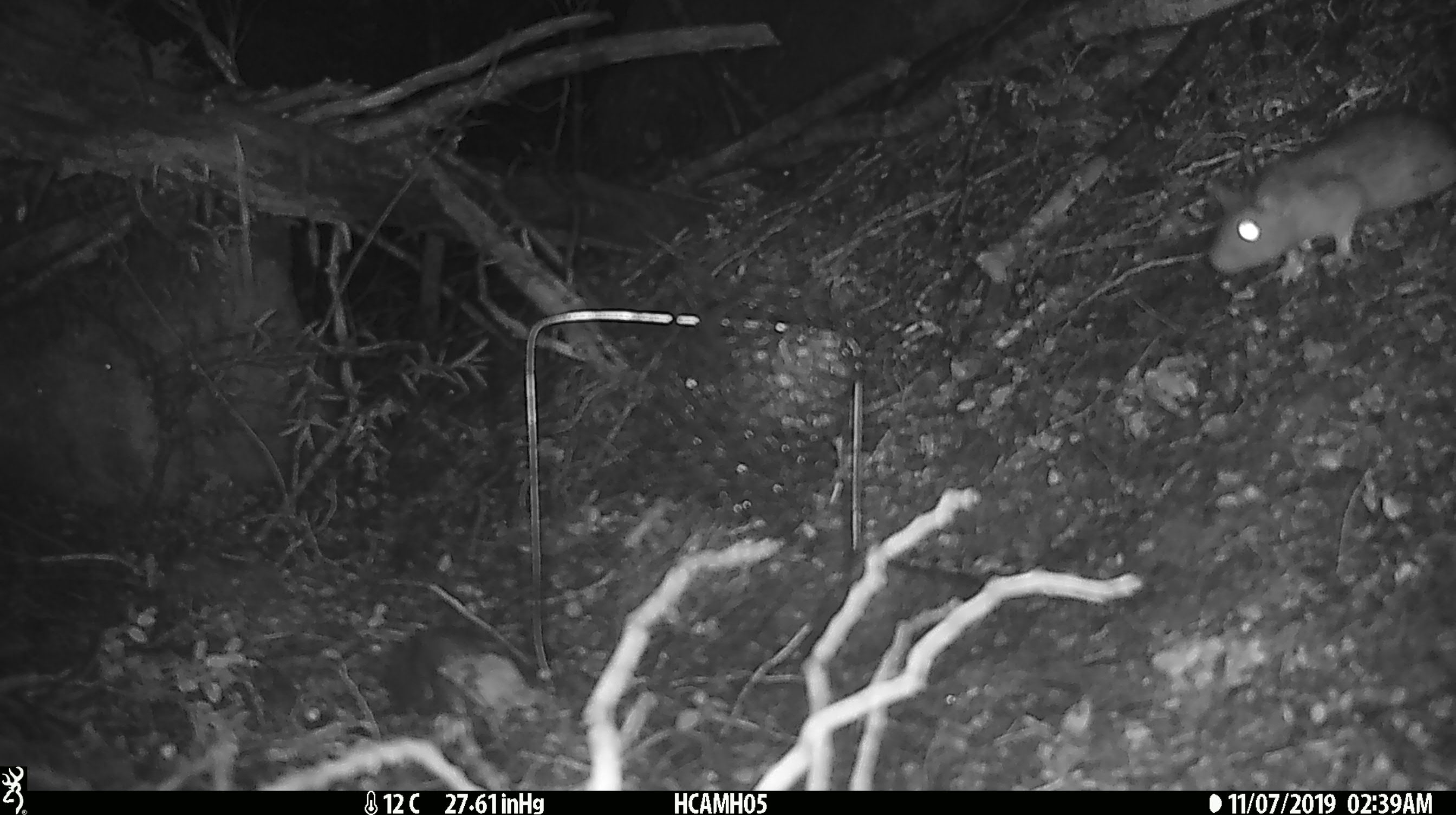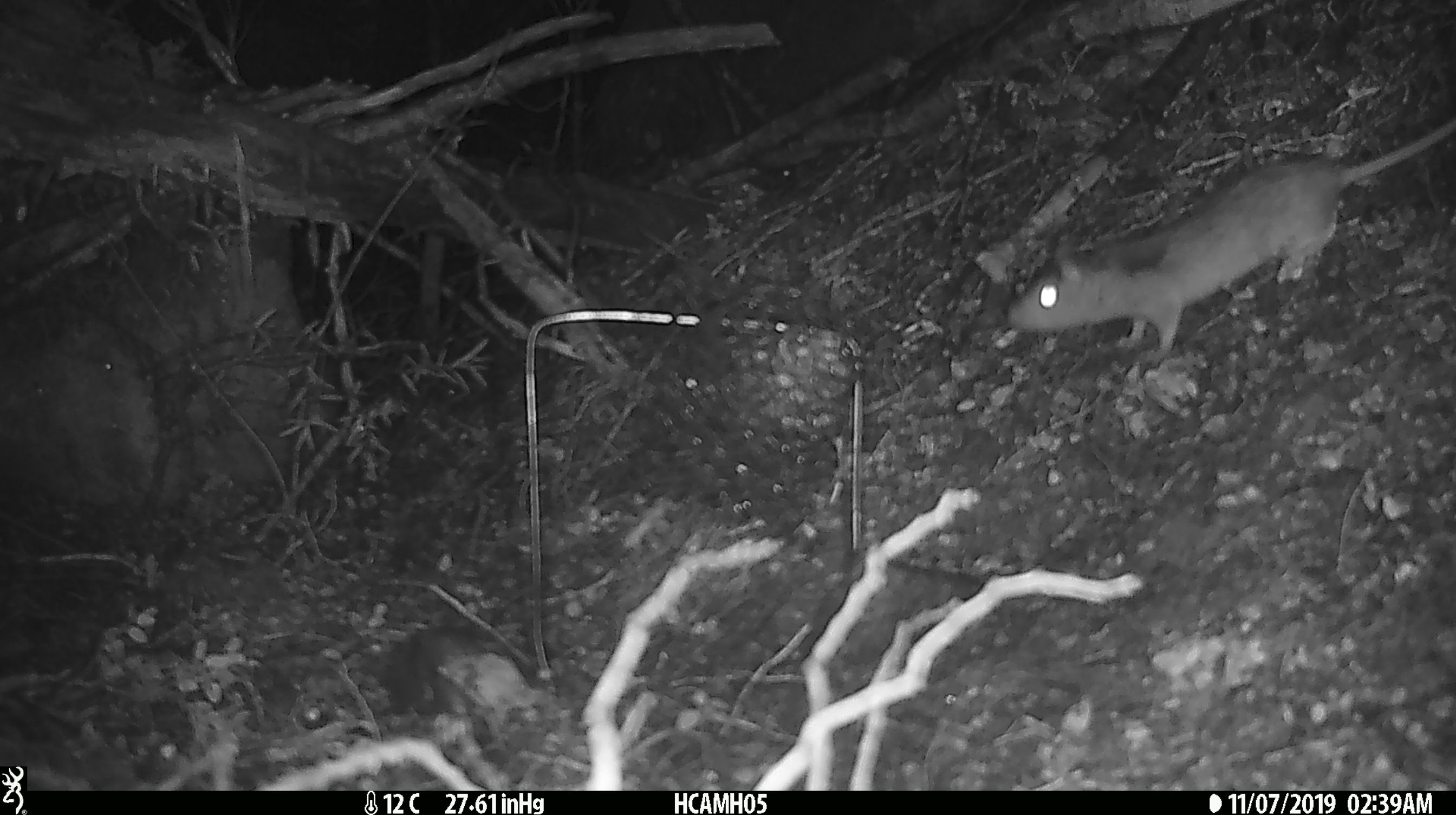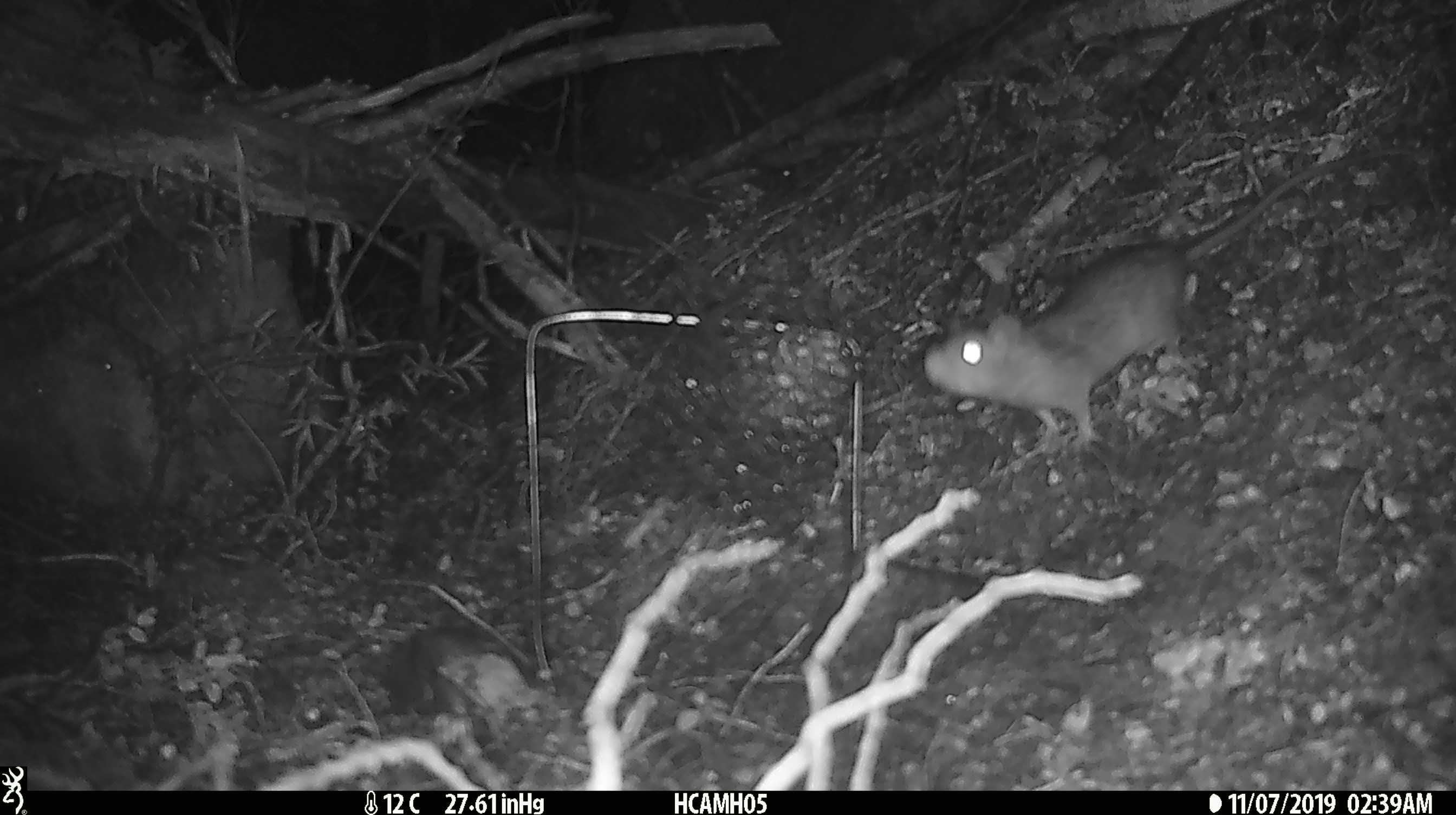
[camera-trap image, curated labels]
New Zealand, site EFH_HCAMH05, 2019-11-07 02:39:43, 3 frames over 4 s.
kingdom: Animalia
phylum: Chordata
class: Mammalia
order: Rodentia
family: Muridae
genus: Rattus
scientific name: Rattus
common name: rat